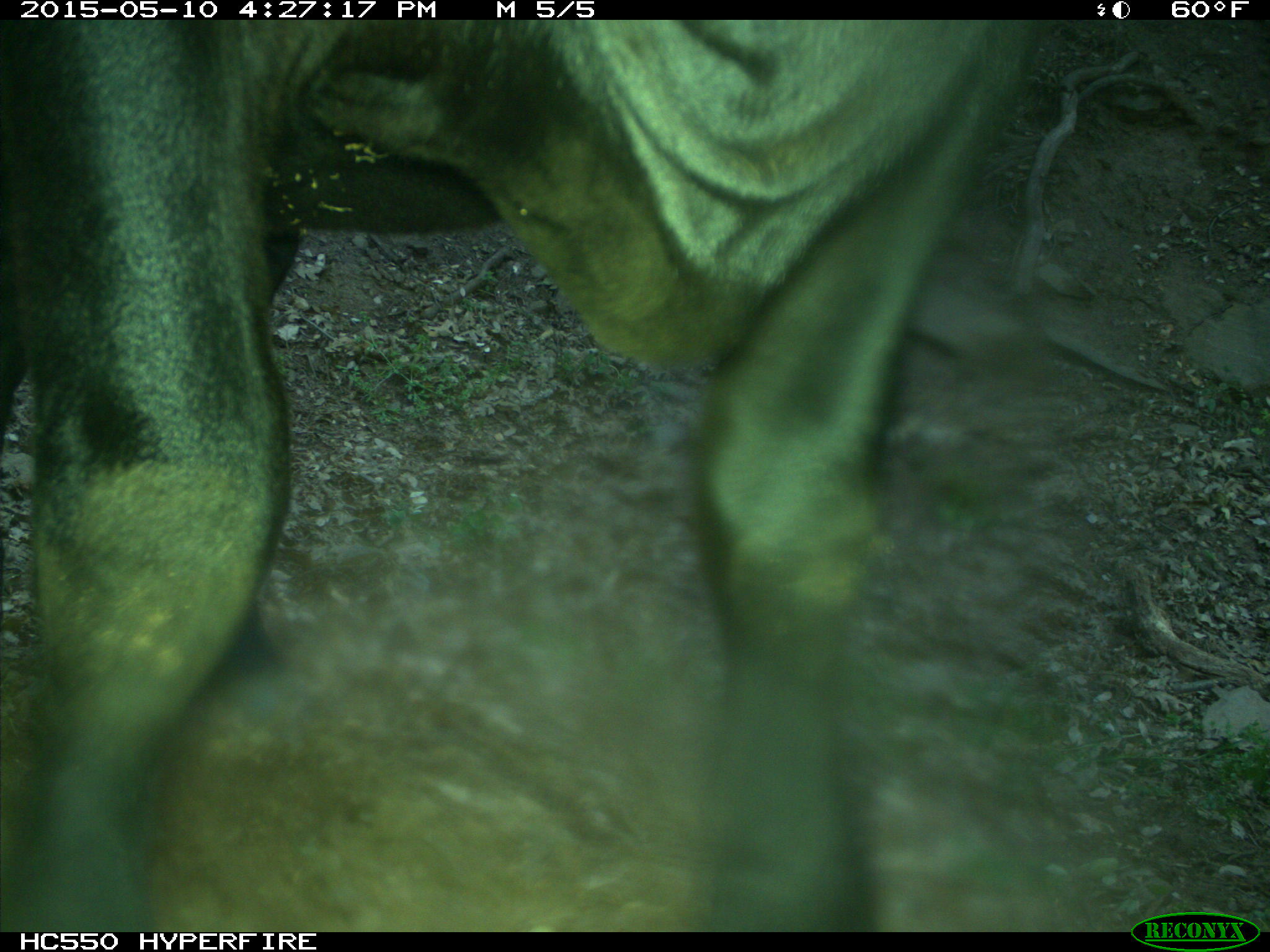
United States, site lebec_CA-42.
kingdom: Animalia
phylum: Chordata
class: Mammalia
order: Artiodactyla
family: Bovidae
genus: Bos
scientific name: Bos taurus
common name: domestic cow